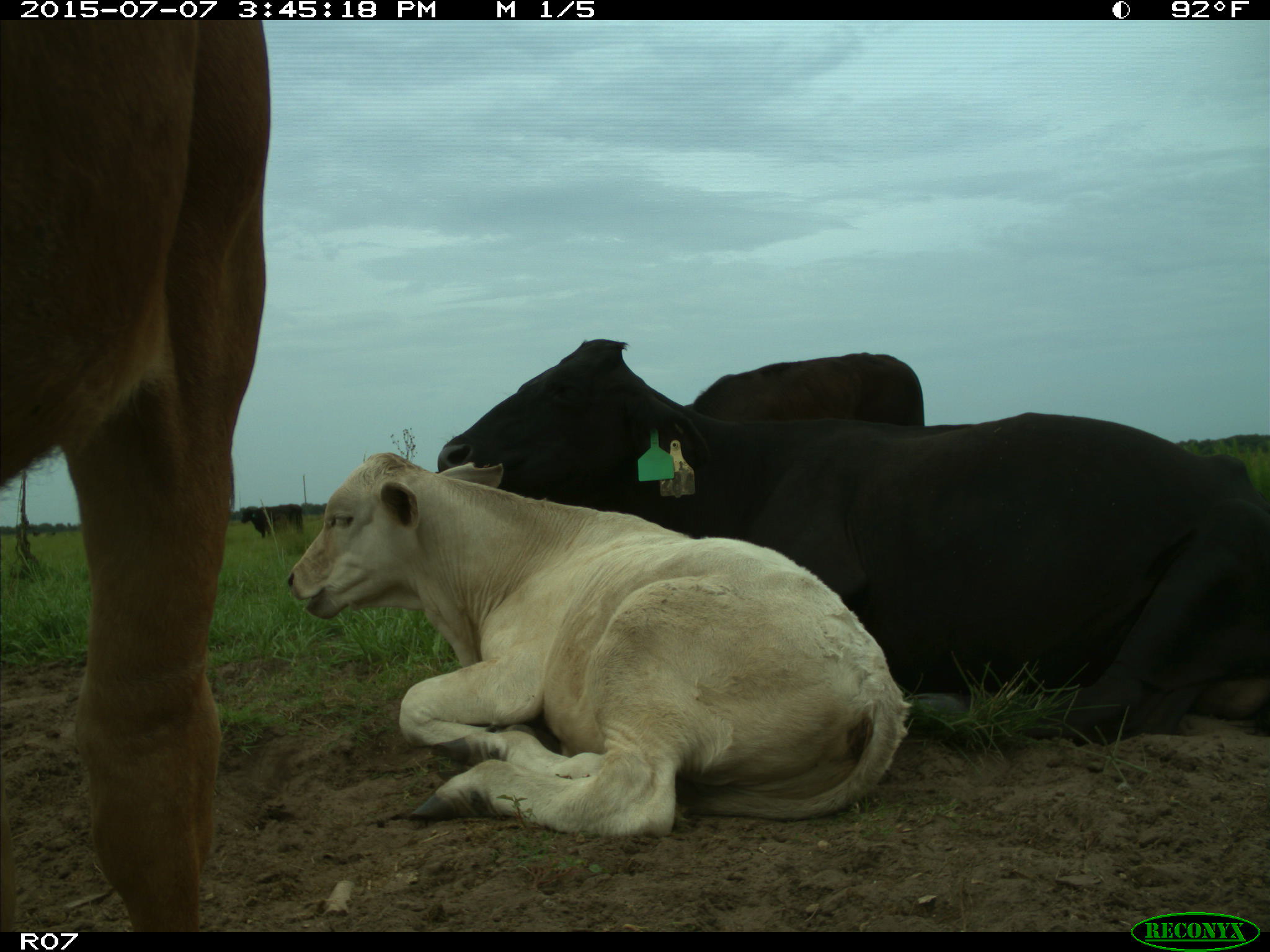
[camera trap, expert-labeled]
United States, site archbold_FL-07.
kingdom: Animalia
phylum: Chordata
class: Mammalia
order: Artiodactyla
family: Bovidae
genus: Bos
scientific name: Bos taurus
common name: domestic cow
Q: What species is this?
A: Bos taurus (domestic cow).